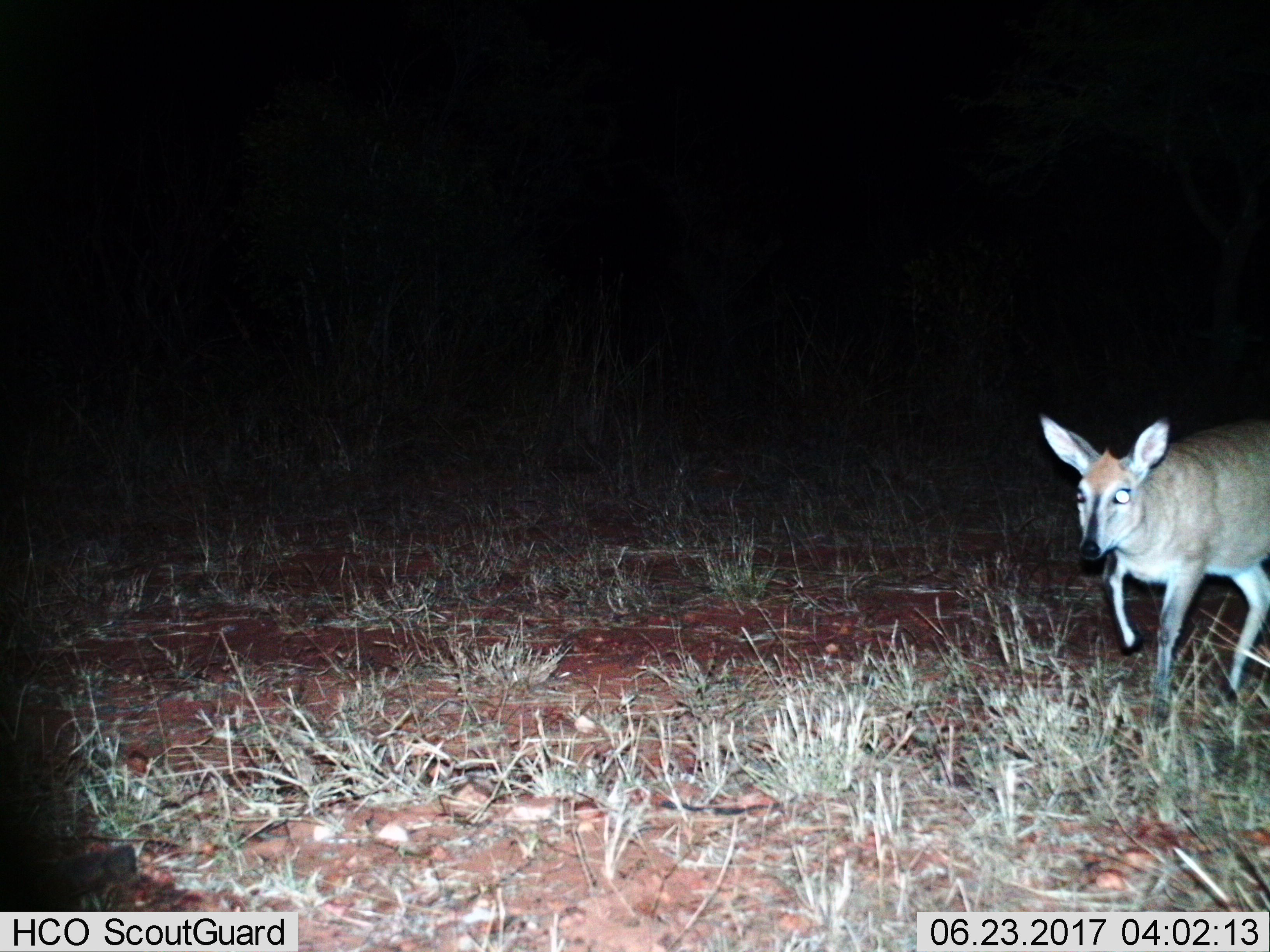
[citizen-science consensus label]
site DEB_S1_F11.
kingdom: Animalia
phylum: Chordata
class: Mammalia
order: Artiodactyla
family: Bovidae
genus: Sylvicapra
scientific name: Sylvicapra grimmia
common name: common duiker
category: duikercommongrey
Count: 1.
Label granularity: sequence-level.